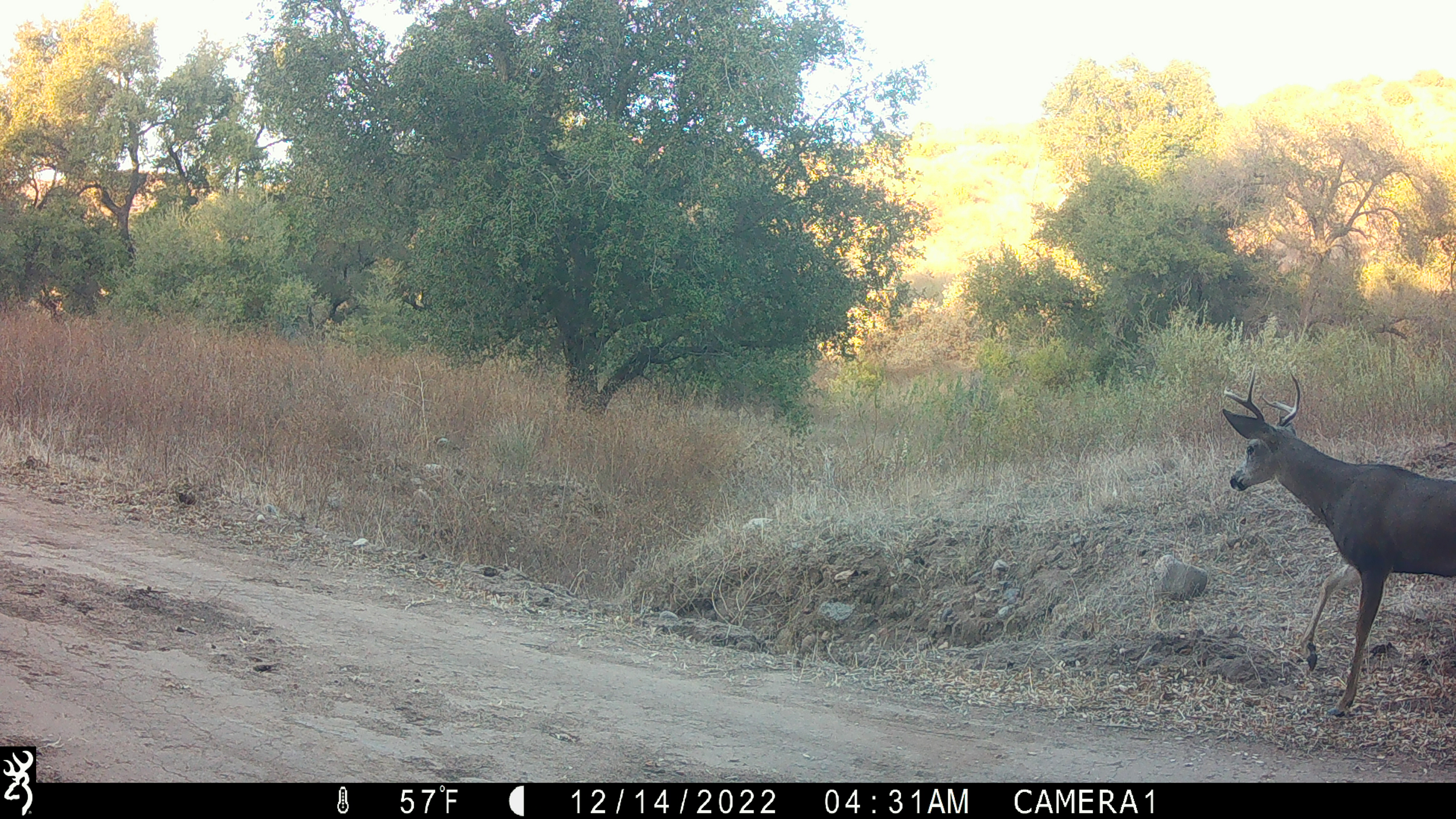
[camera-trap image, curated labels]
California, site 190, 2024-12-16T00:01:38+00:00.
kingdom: Animalia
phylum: Chordata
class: Mammalia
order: Artiodactyla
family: Cervidae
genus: Odocoileus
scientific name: Odocoileus hemionus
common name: mule deer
Mule deer (Odocoileus hemionus).